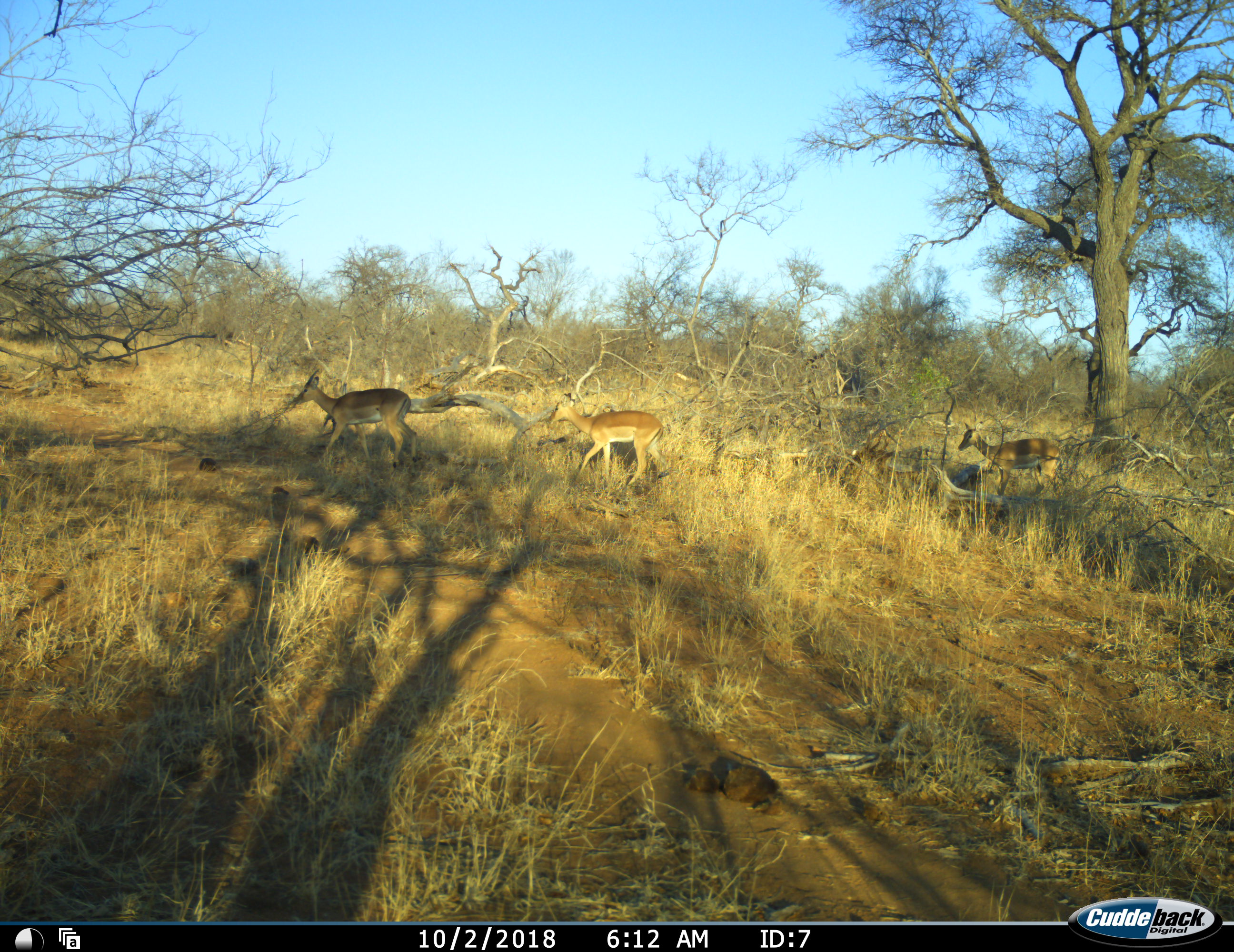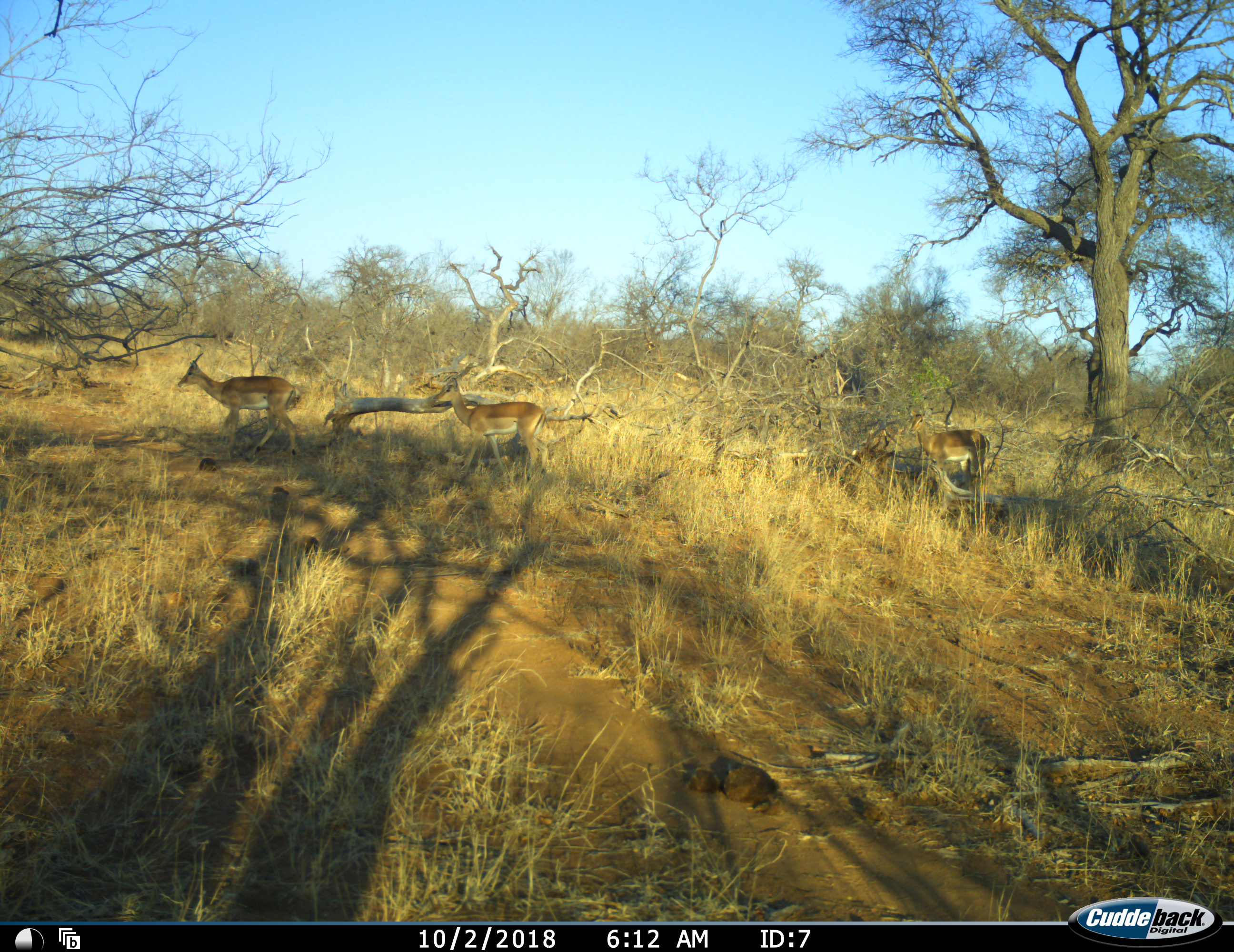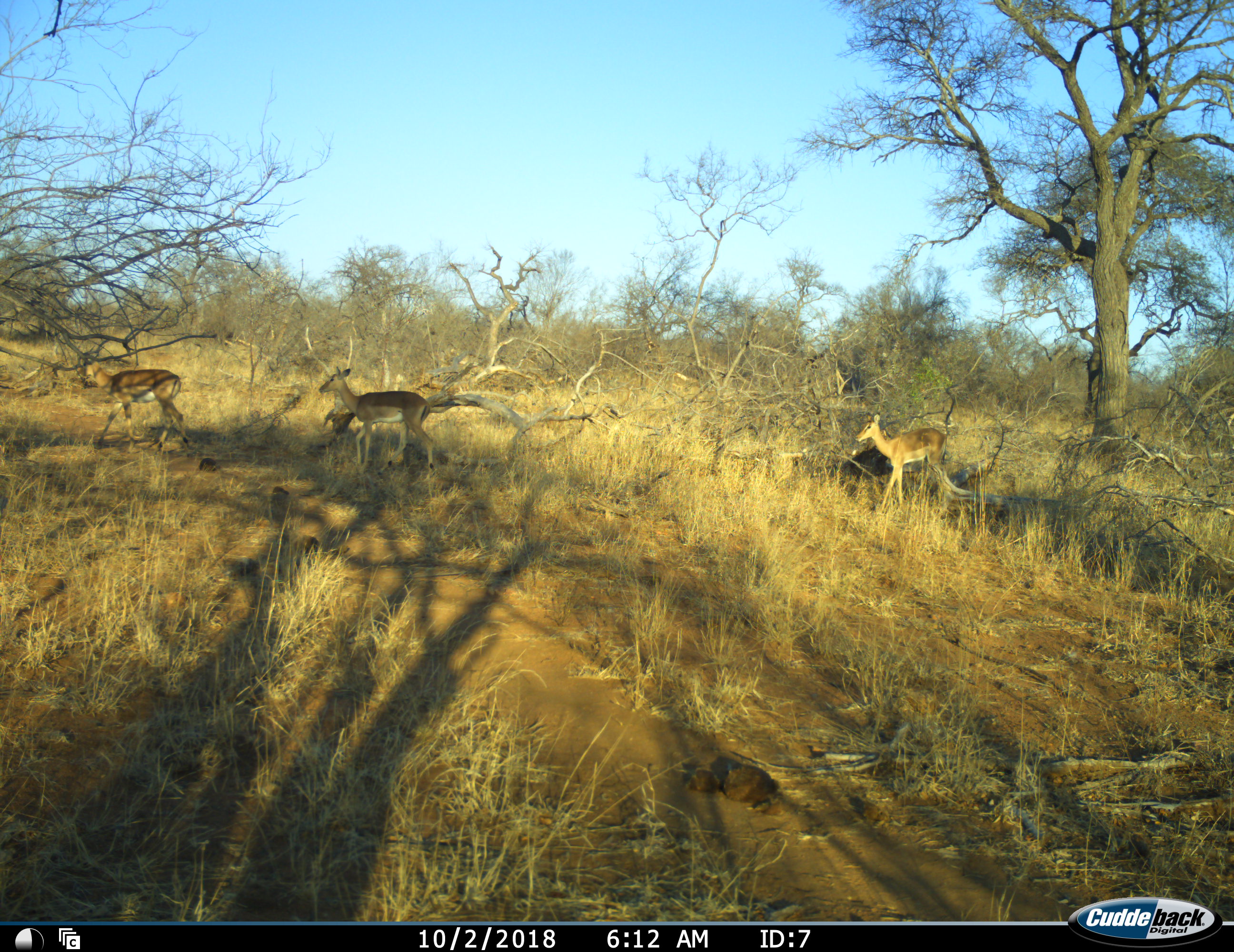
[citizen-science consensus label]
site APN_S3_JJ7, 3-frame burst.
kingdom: Animalia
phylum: Chordata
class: Mammalia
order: Artiodactyla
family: Bovidae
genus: Aepyceros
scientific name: Aepyceros melampus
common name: impala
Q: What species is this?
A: Impala (Aepyceros melampus).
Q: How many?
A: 3.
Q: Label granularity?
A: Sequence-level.